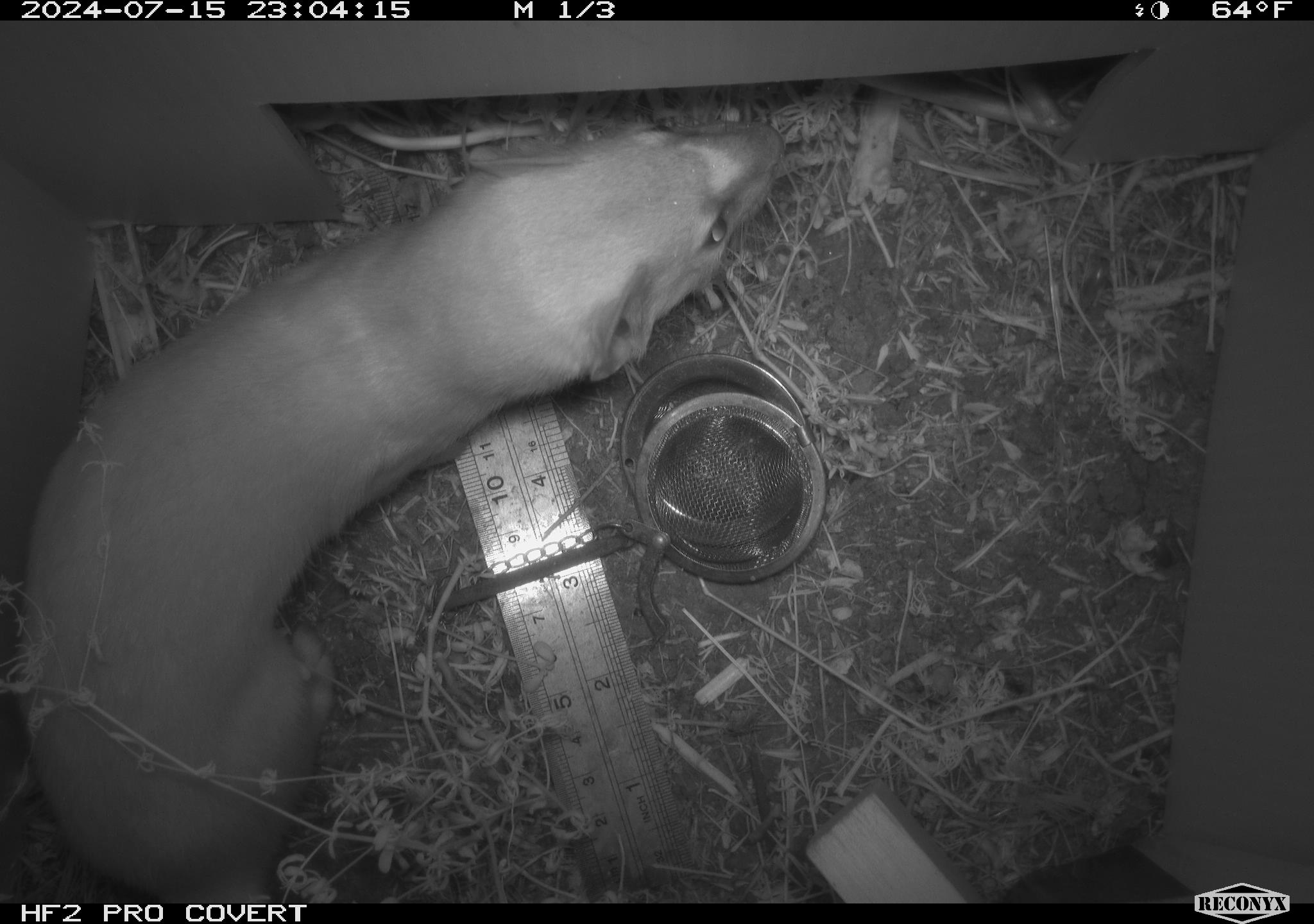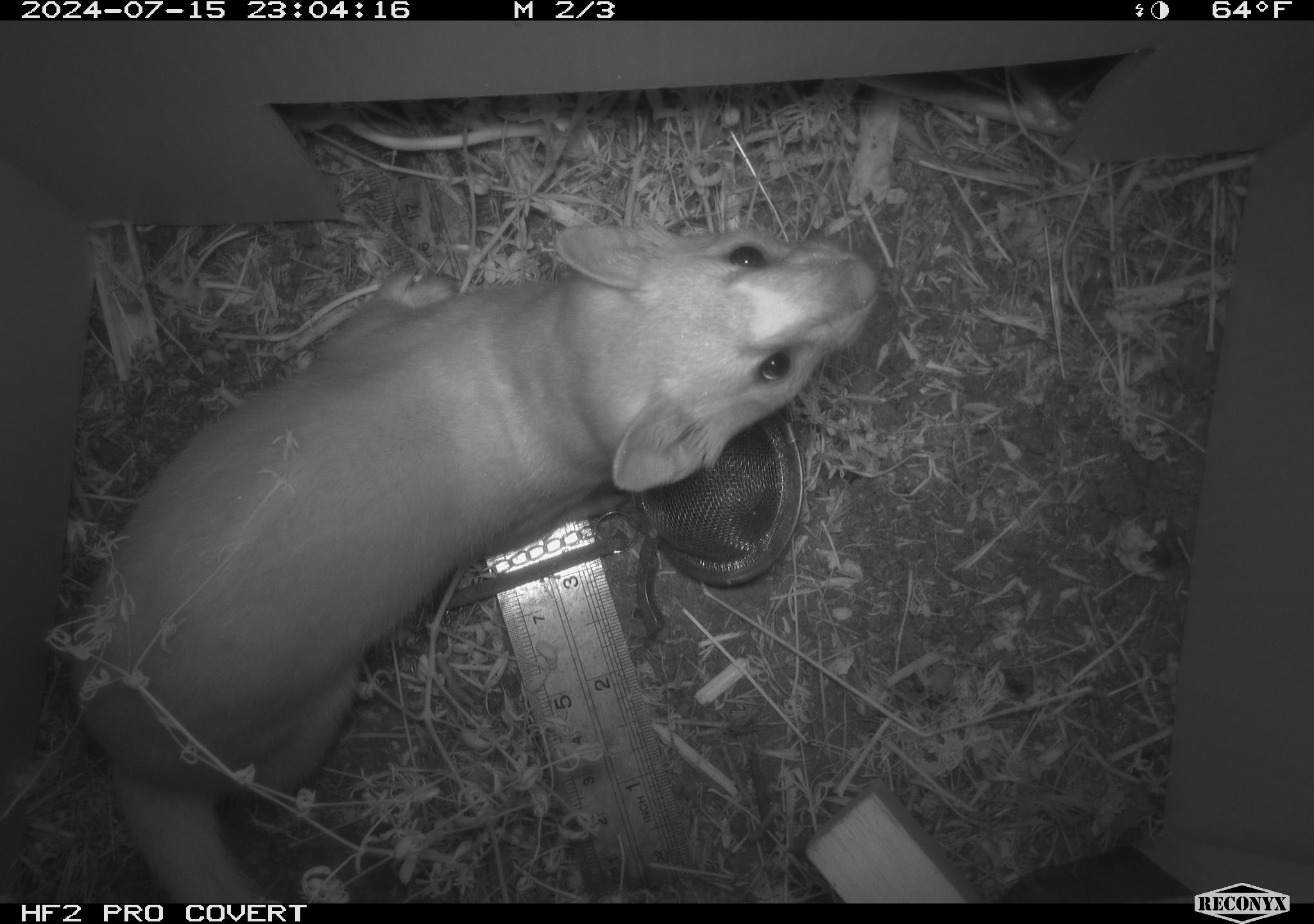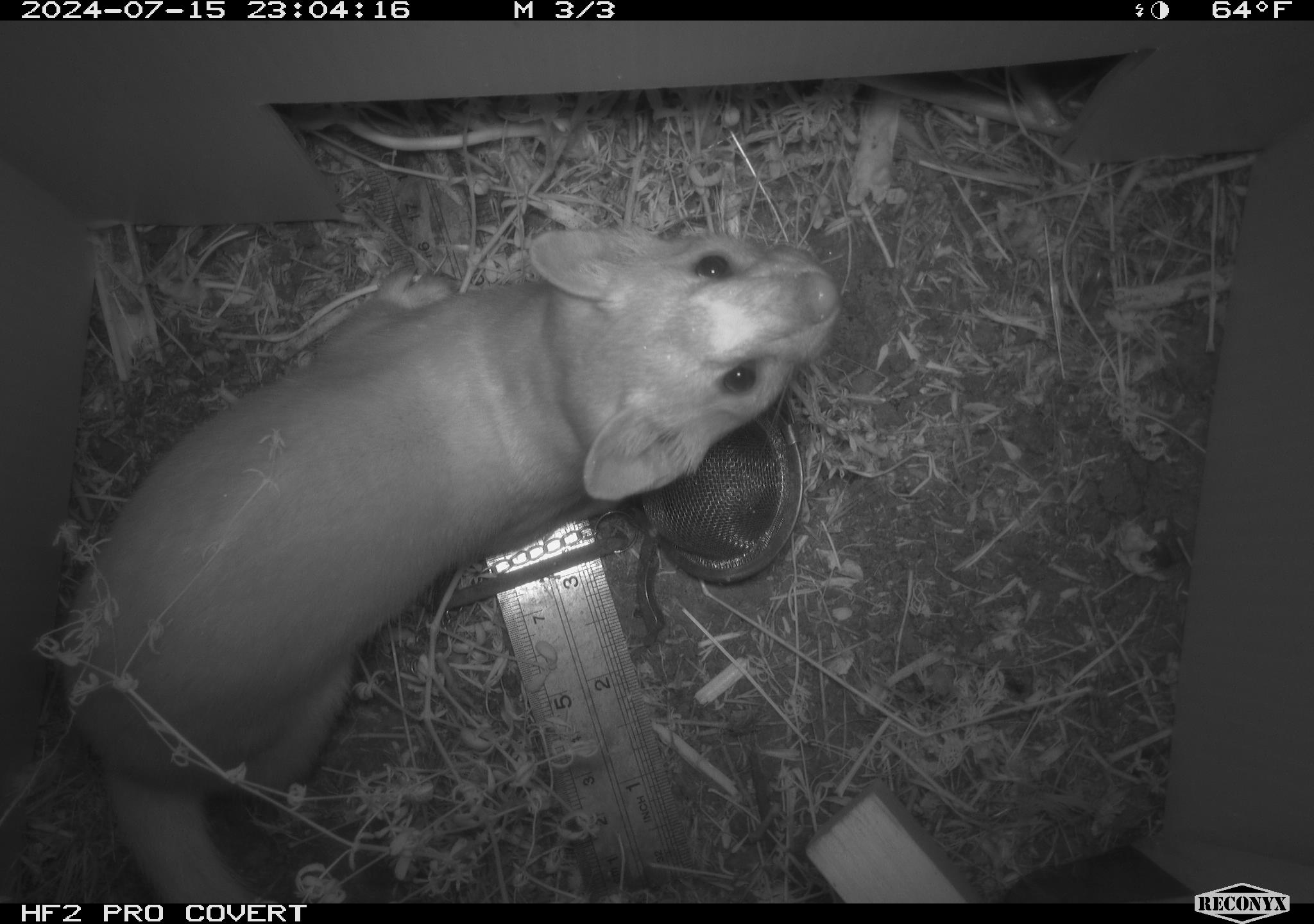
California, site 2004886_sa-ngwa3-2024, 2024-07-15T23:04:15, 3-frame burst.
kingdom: Animalia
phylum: Chordata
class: Mammalia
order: Carnivora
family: Mustelidae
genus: Neogale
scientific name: Neogale frenata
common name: long-tailed weasel